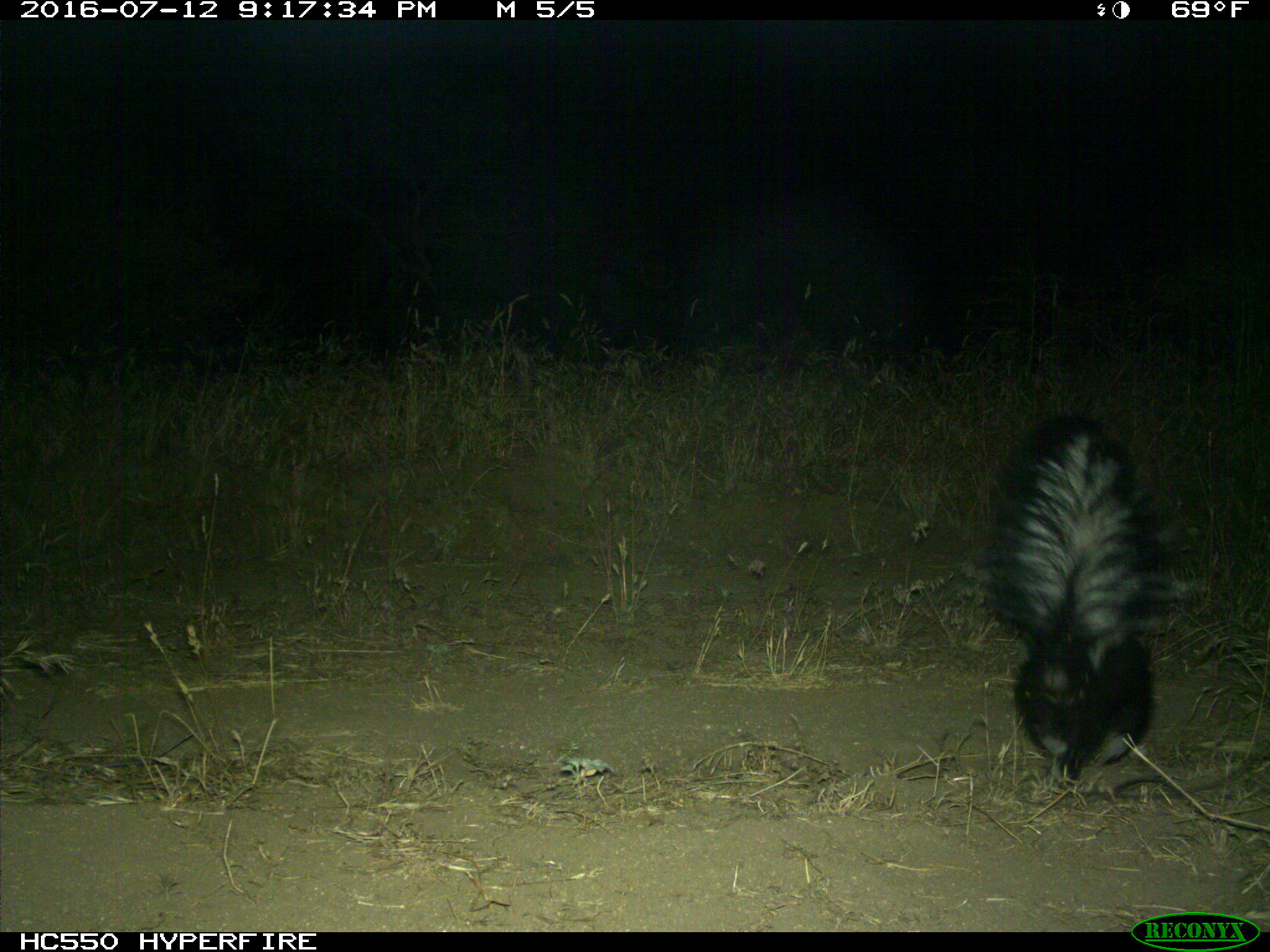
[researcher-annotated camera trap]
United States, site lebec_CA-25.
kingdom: Animalia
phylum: Chordata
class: Mammalia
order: Carnivora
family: Mephitidae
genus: Mephitis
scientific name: Mephitis mephitis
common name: striped skunk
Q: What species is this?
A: Mephitis mephitis (striped skunk).